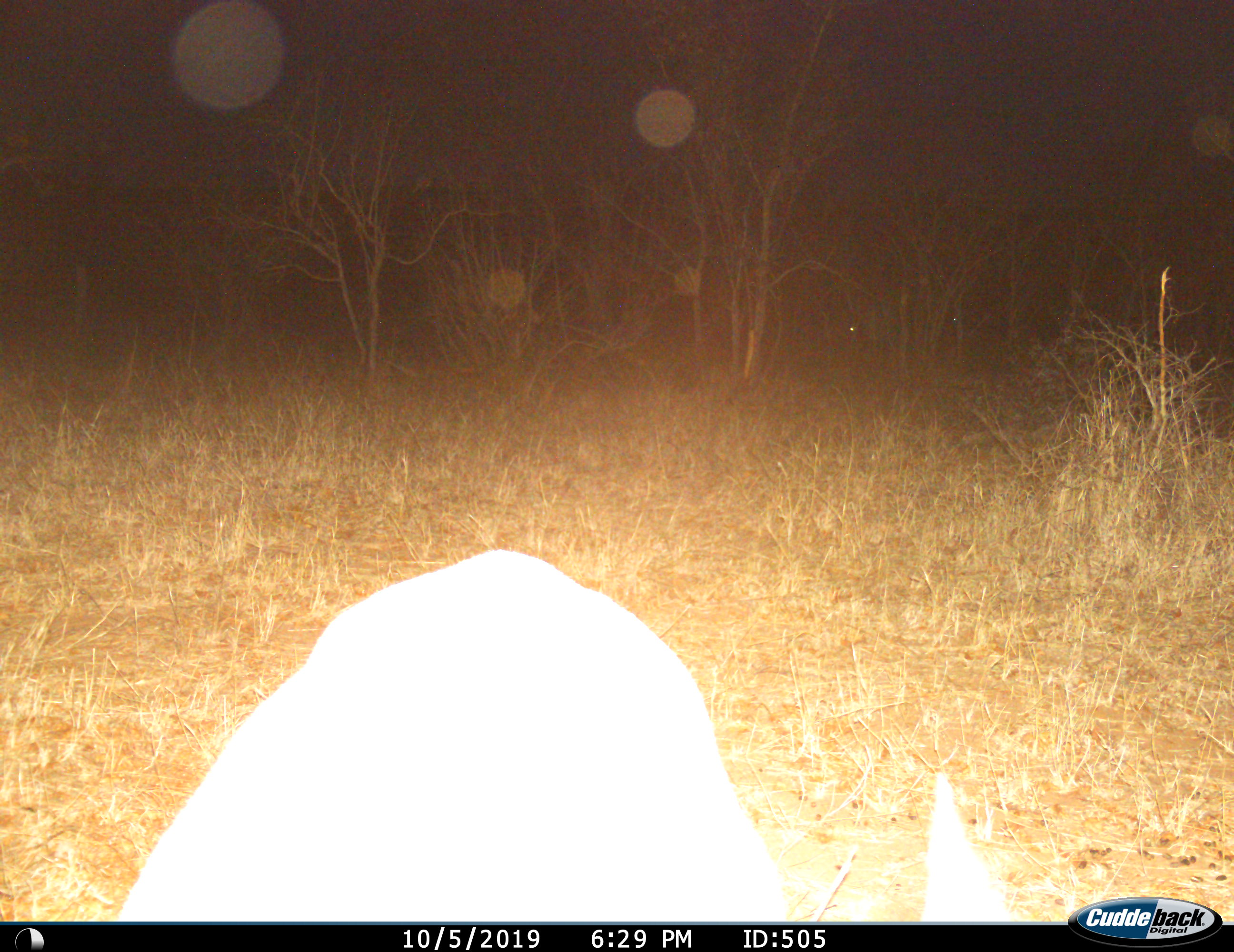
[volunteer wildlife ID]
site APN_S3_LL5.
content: unidentified animal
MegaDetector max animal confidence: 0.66